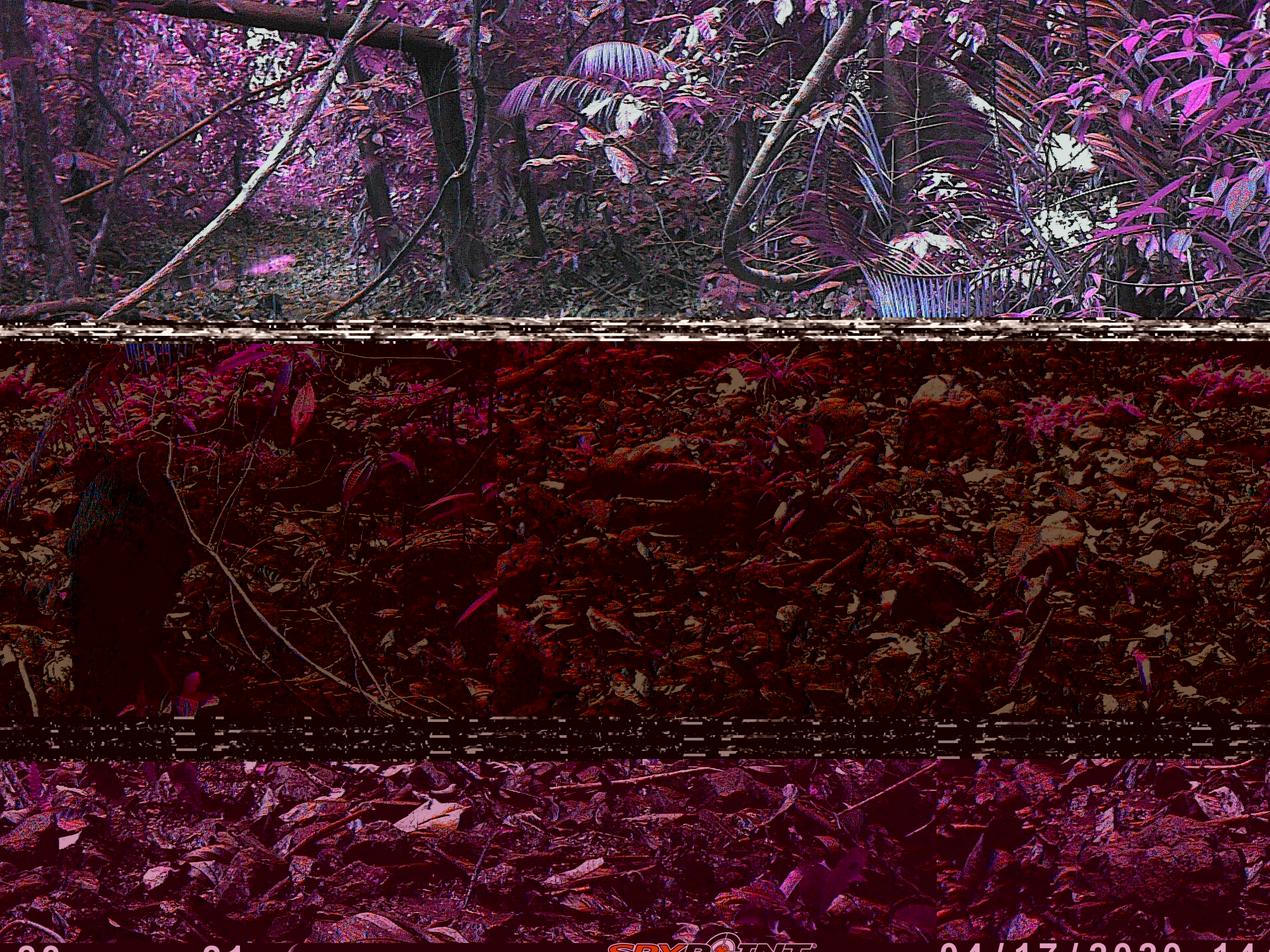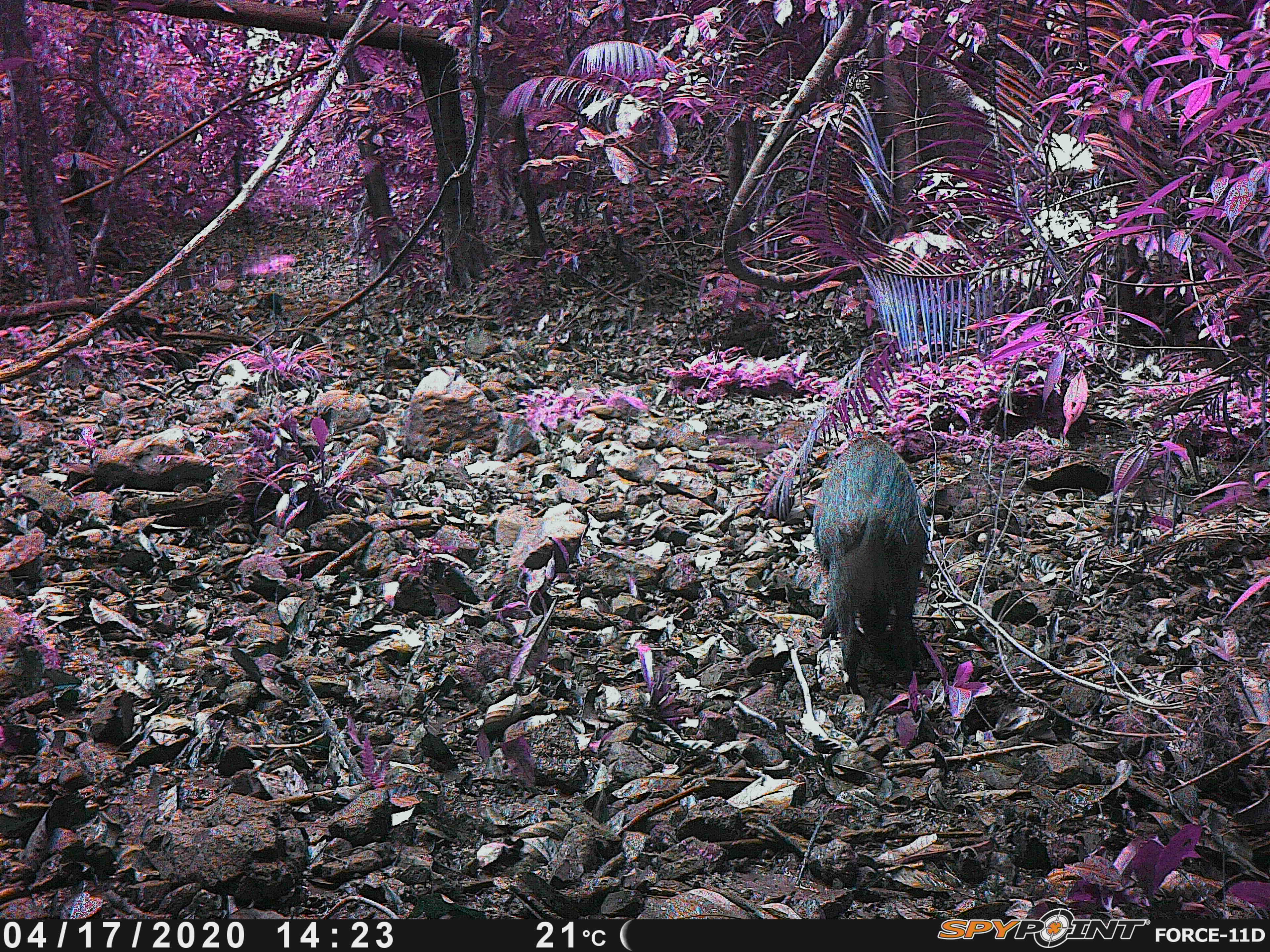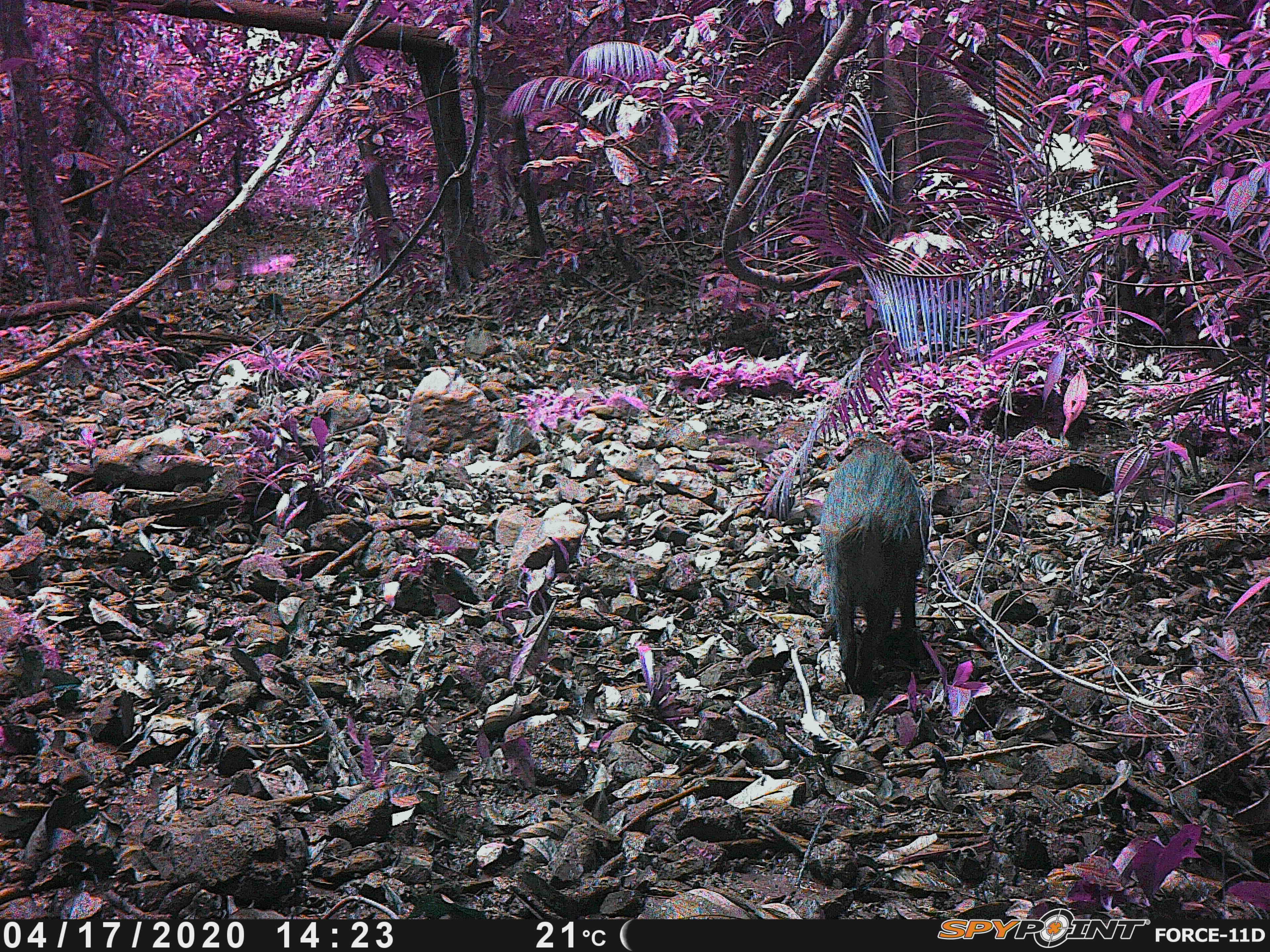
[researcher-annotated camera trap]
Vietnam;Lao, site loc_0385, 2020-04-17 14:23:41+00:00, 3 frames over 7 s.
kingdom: Animalia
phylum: Chordata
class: Mammalia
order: Artiodactyla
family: Suidae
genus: Sus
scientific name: Sus scrofa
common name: eurasian wild pig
Eurasian wild pig (Sus scrofa). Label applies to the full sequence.